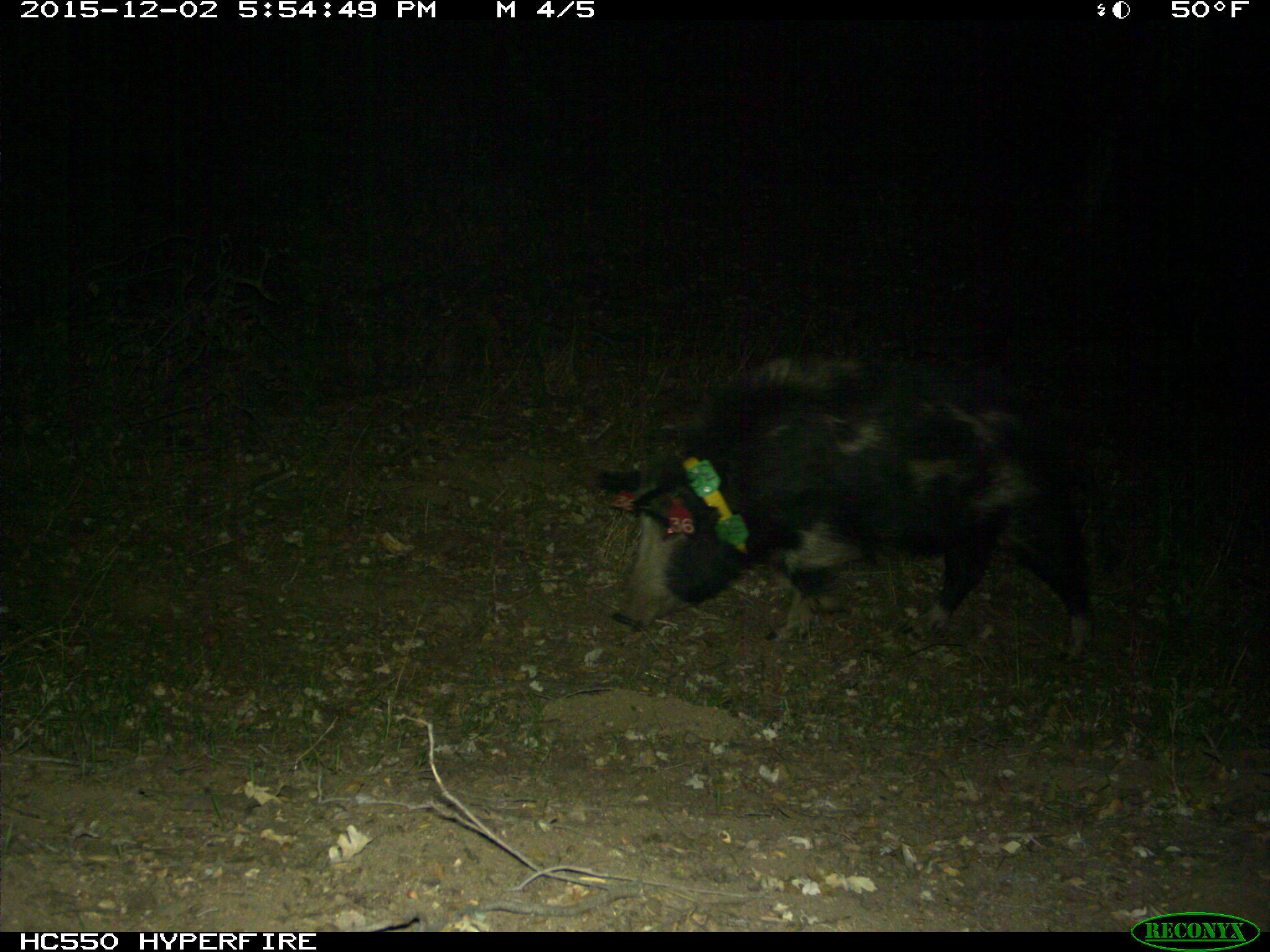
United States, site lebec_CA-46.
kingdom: Animalia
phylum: Chordata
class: Mammalia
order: Artiodactyla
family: Suidae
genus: Sus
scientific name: Sus scrofa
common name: wild boar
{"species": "Sus scrofa (wild boar)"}